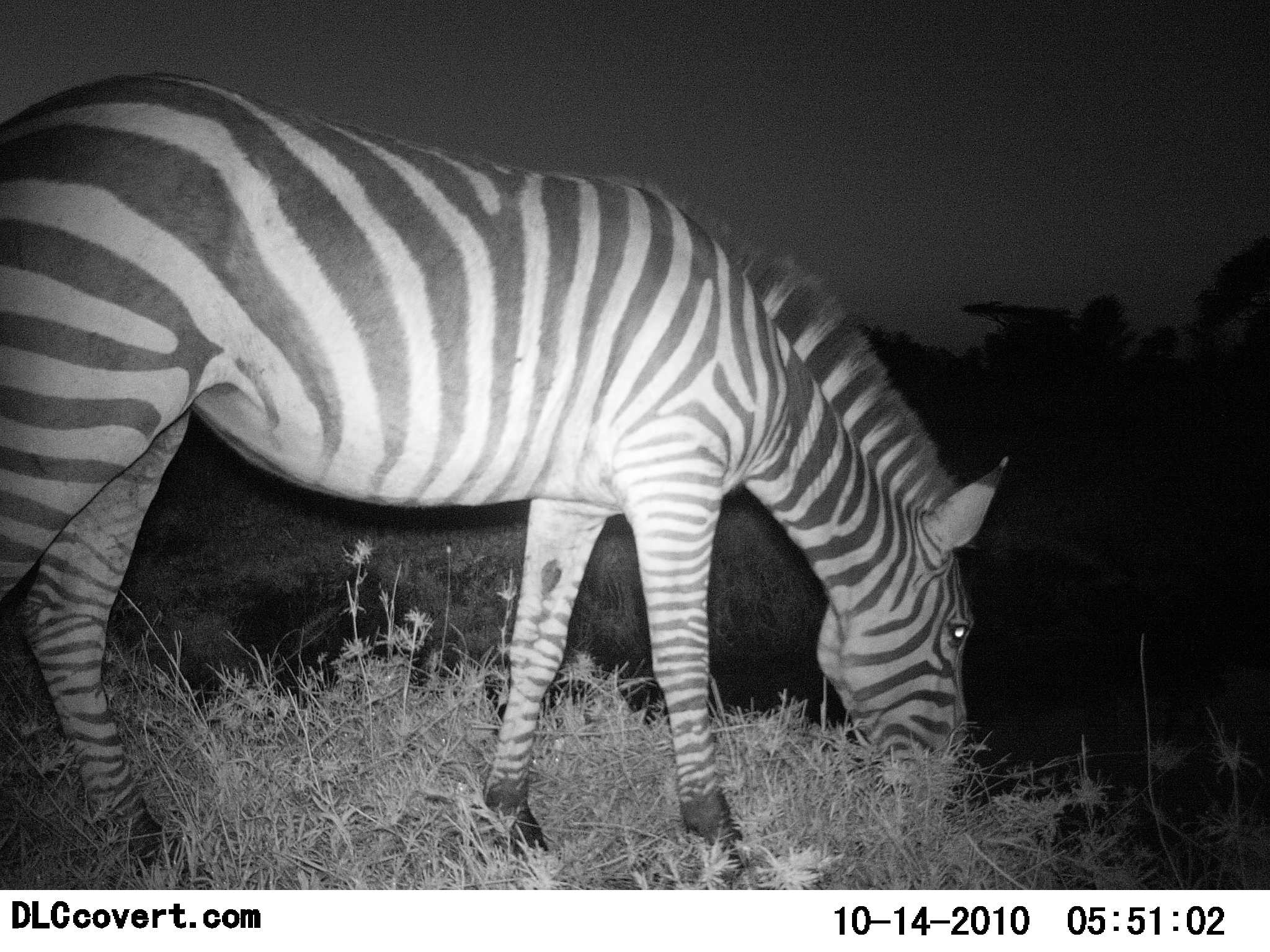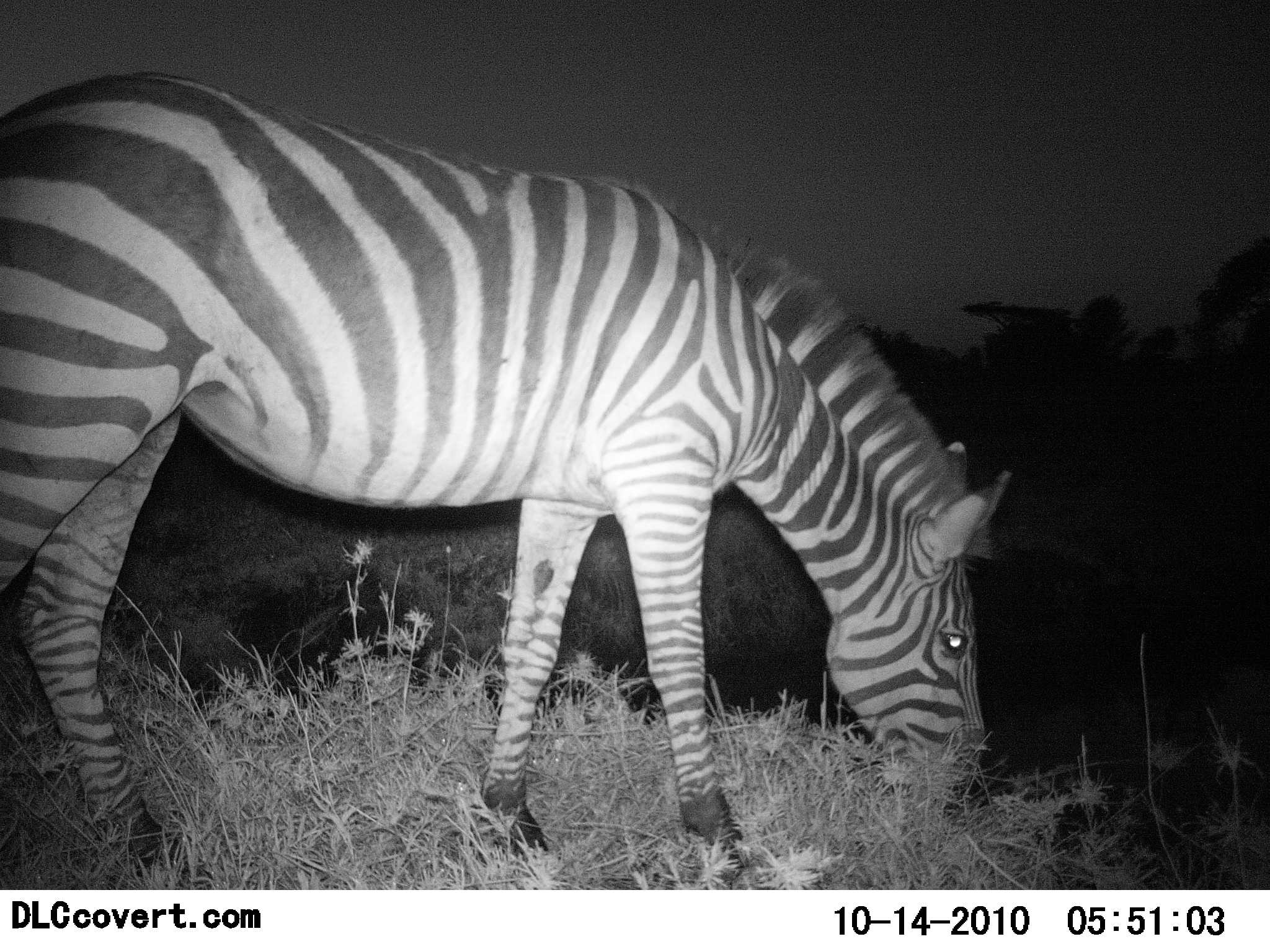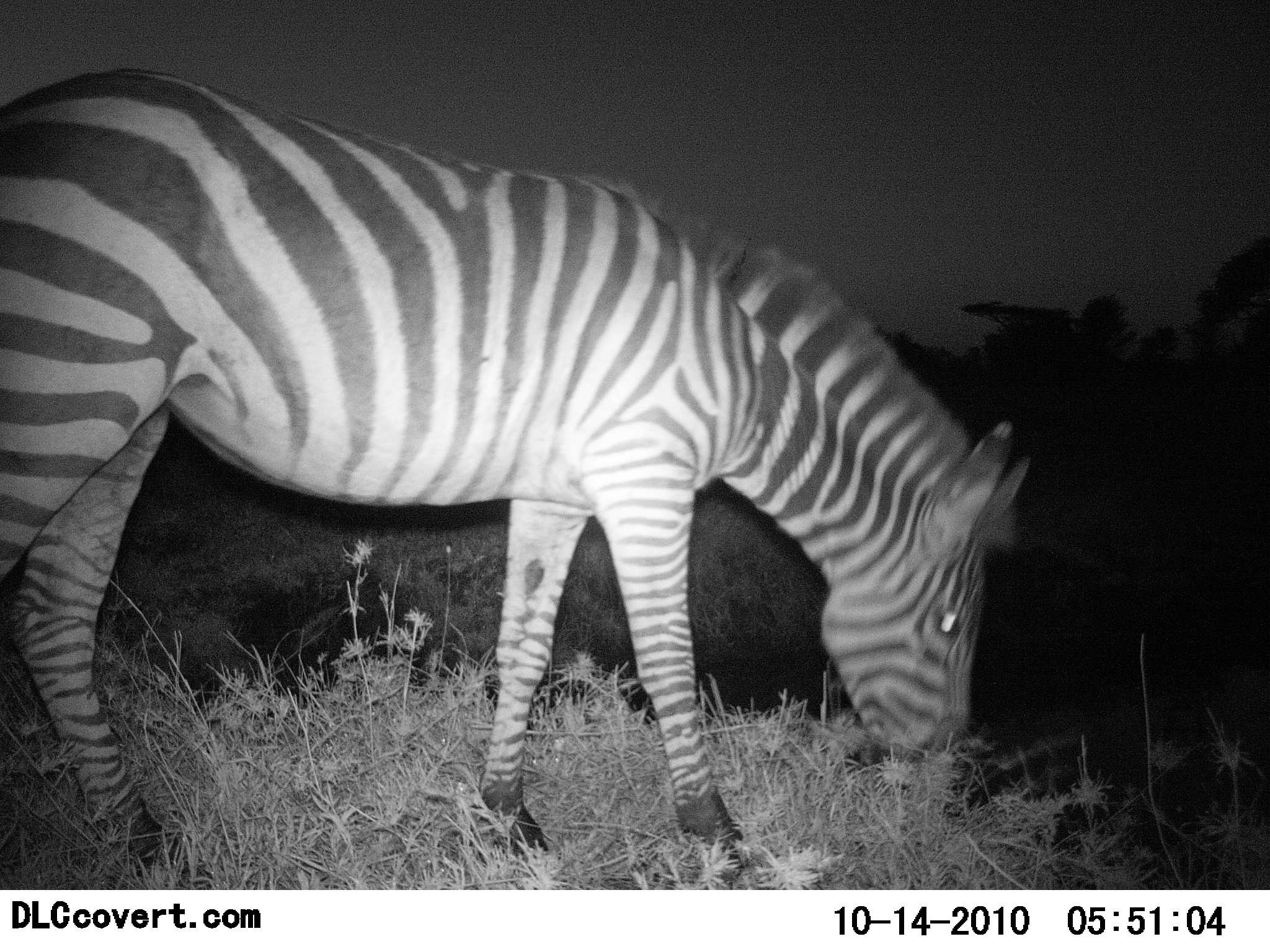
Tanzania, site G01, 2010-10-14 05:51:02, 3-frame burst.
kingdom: Animalia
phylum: Chordata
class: Mammalia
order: Perissodactyla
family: Equidae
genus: Equus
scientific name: Equus quagga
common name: plains zebra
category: zebra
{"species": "zebra (plains zebra) (Equus quagga)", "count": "1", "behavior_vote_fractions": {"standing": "20%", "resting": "0%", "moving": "0%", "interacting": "0%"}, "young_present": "0%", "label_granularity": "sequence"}